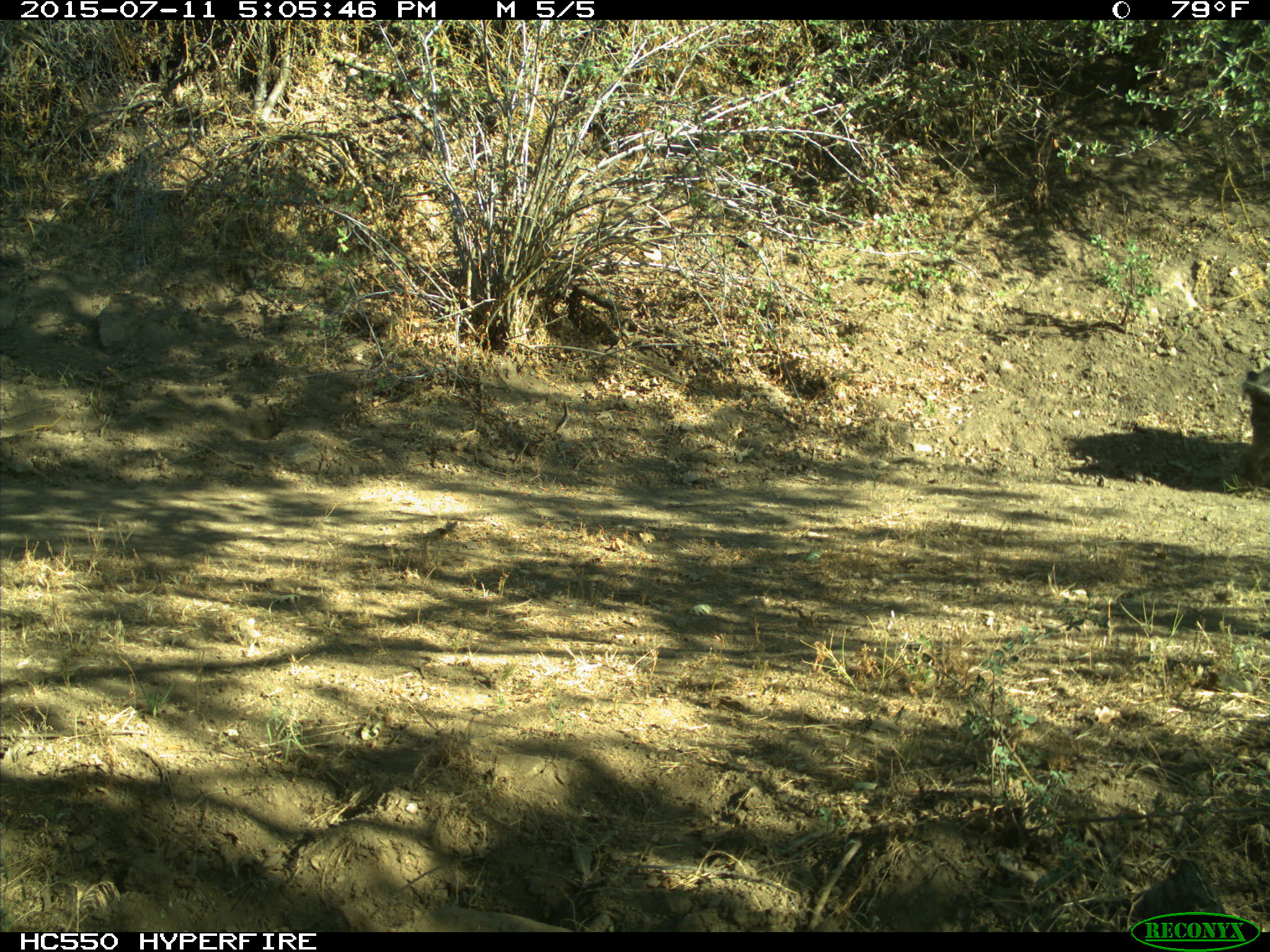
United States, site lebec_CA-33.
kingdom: Animalia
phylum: Chordata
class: Mammalia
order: Artiodactyla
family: Suidae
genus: Sus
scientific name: Sus scrofa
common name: wild boar